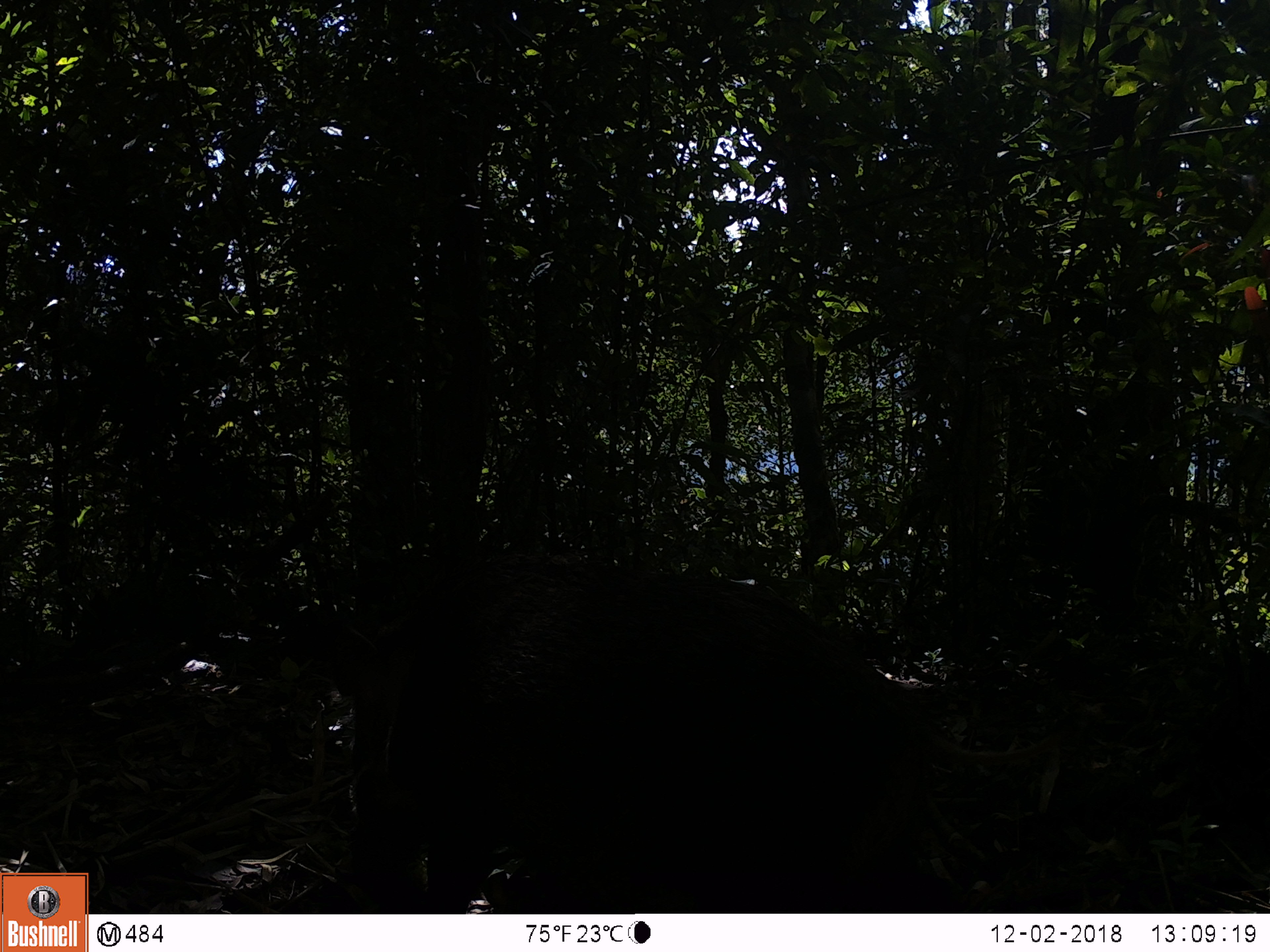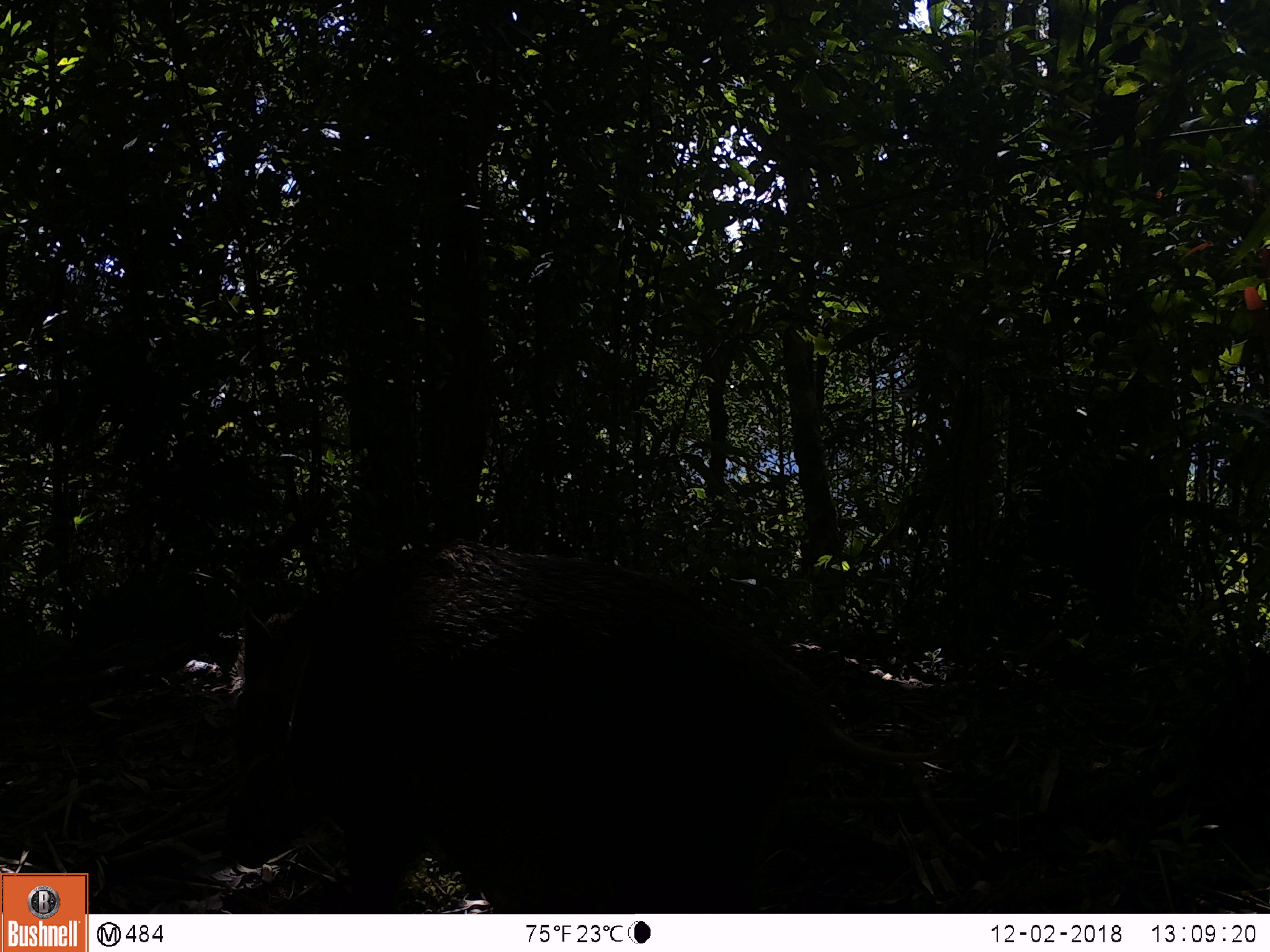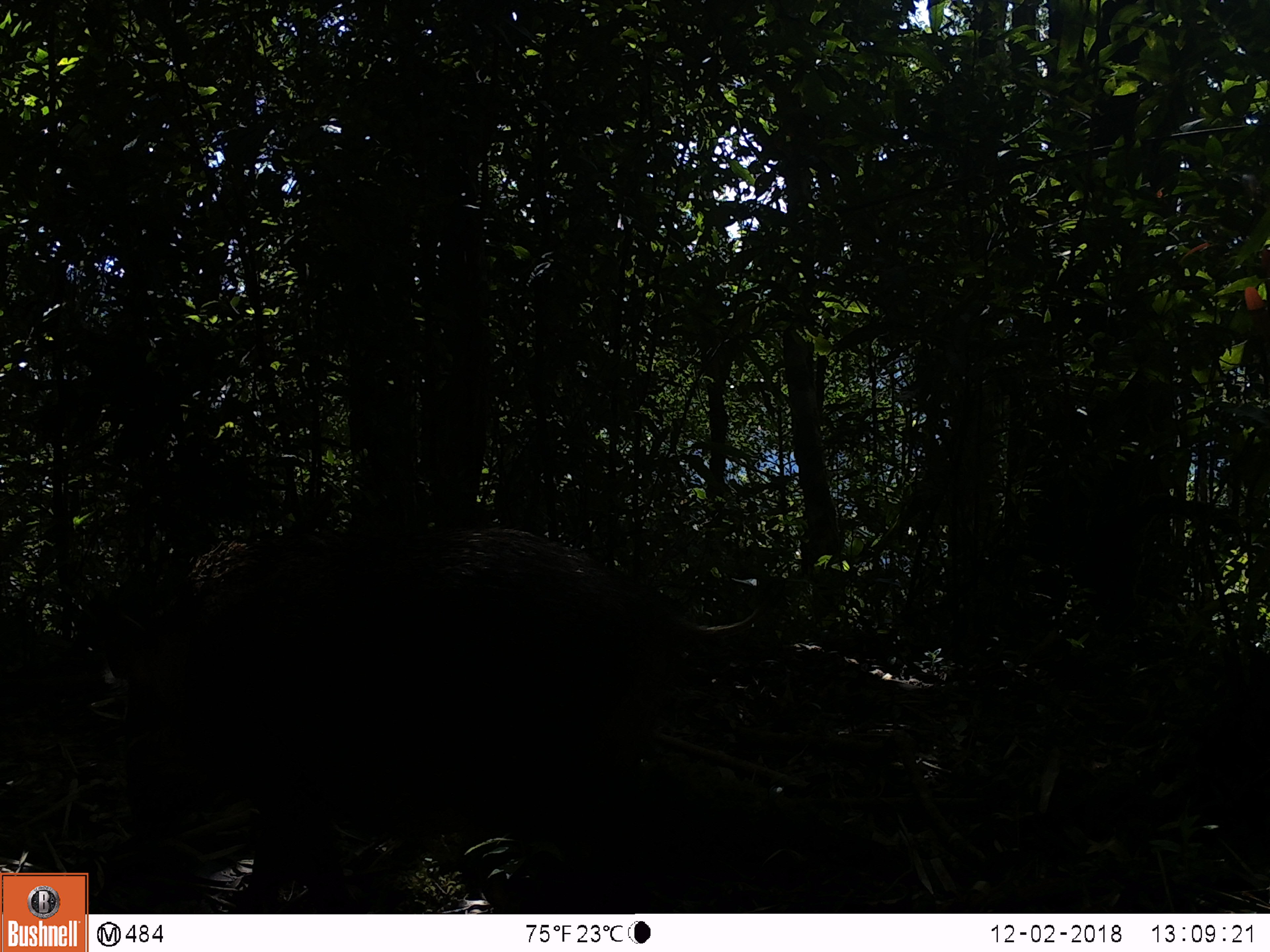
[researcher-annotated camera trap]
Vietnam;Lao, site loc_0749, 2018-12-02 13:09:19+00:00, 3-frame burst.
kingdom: Animalia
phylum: Chordata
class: Mammalia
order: Artiodactyla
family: Suidae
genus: Sus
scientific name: Sus scrofa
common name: eurasian wild pig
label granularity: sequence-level